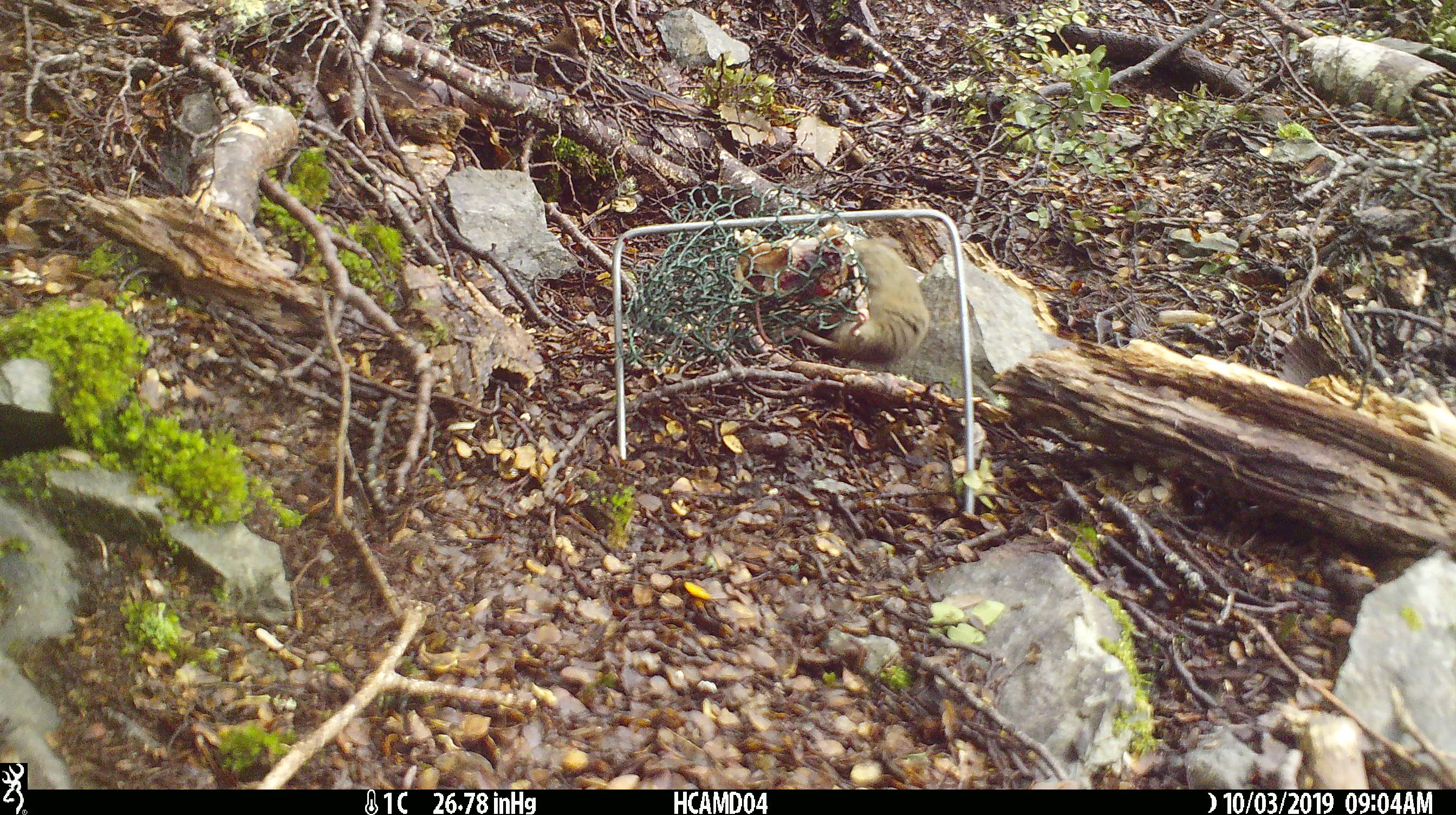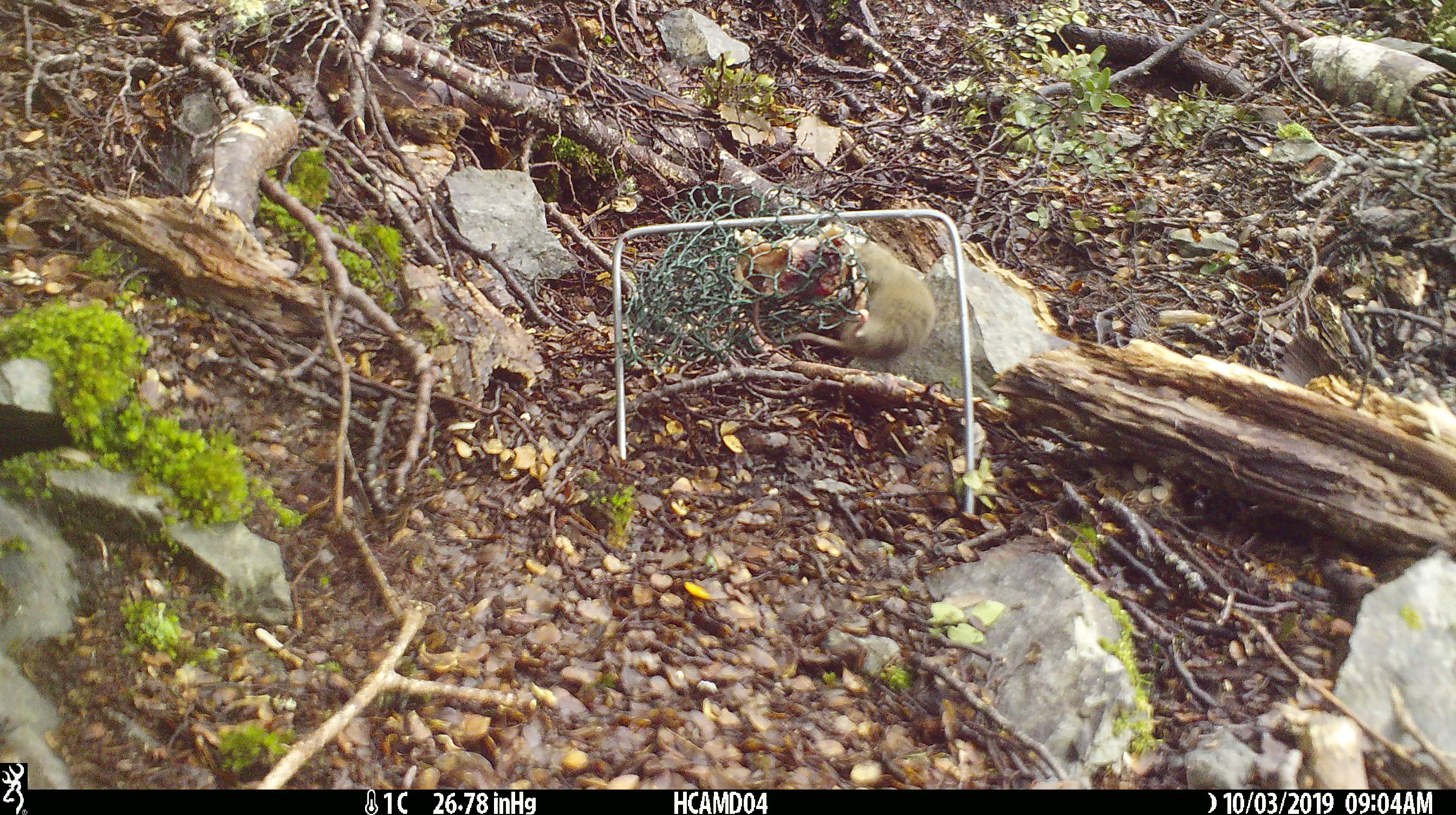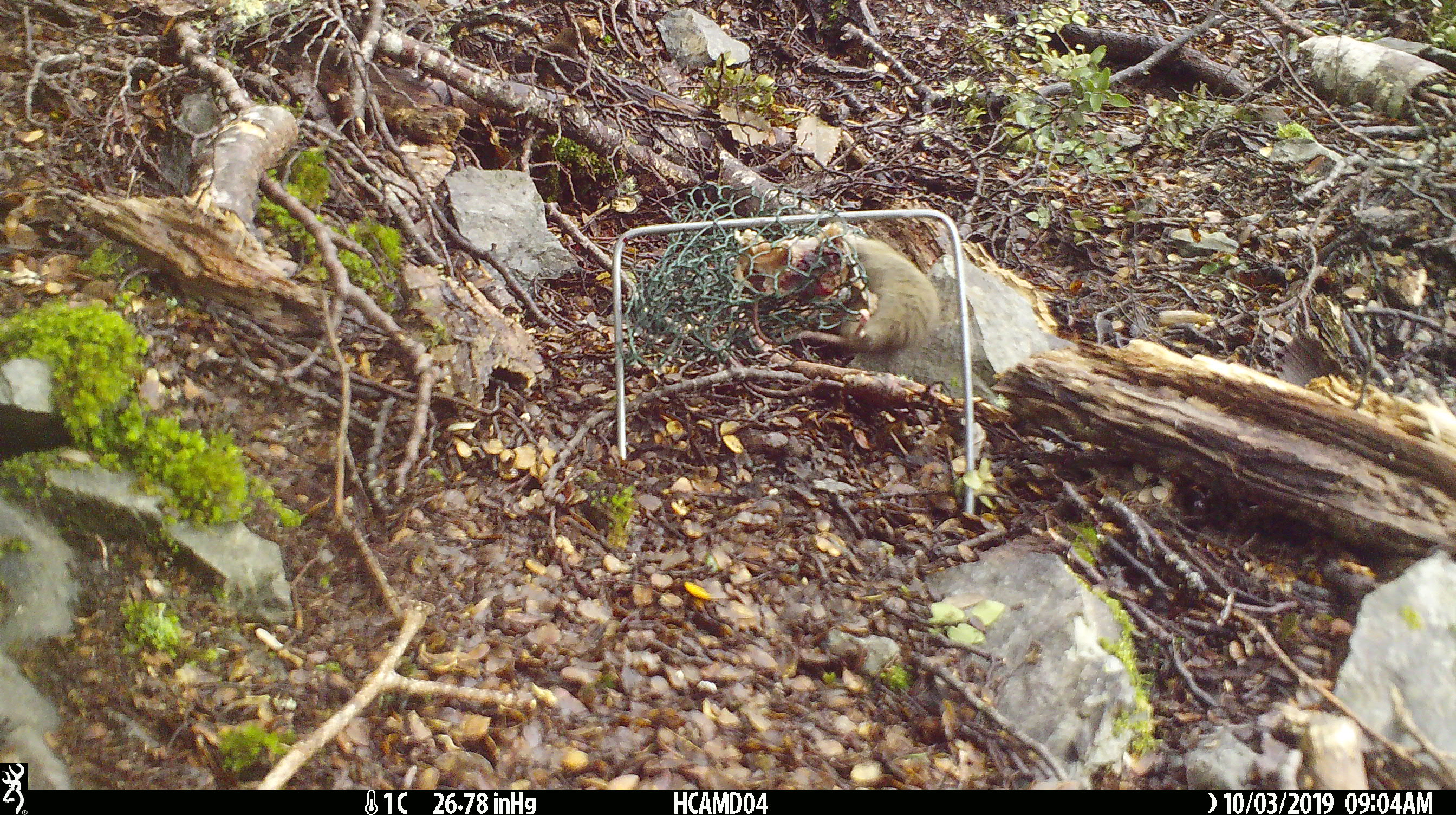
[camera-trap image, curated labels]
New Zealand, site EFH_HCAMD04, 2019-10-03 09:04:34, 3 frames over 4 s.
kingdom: Animalia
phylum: Chordata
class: Mammalia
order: Rodentia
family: Muridae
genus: Mus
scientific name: Mus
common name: mouse